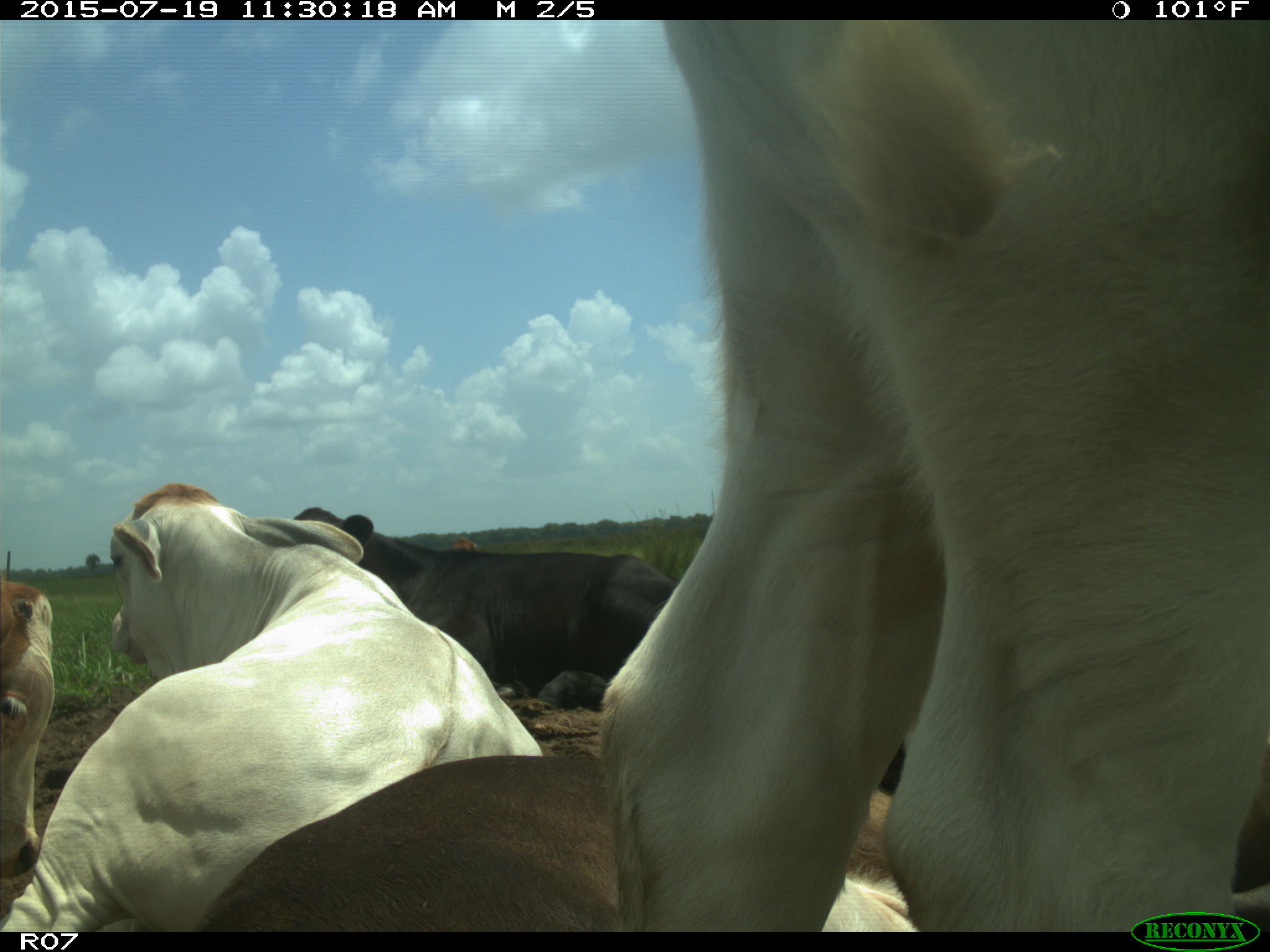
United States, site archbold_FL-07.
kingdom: Animalia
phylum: Chordata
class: Mammalia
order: Artiodactyla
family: Bovidae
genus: Bos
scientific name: Bos taurus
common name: domestic cow